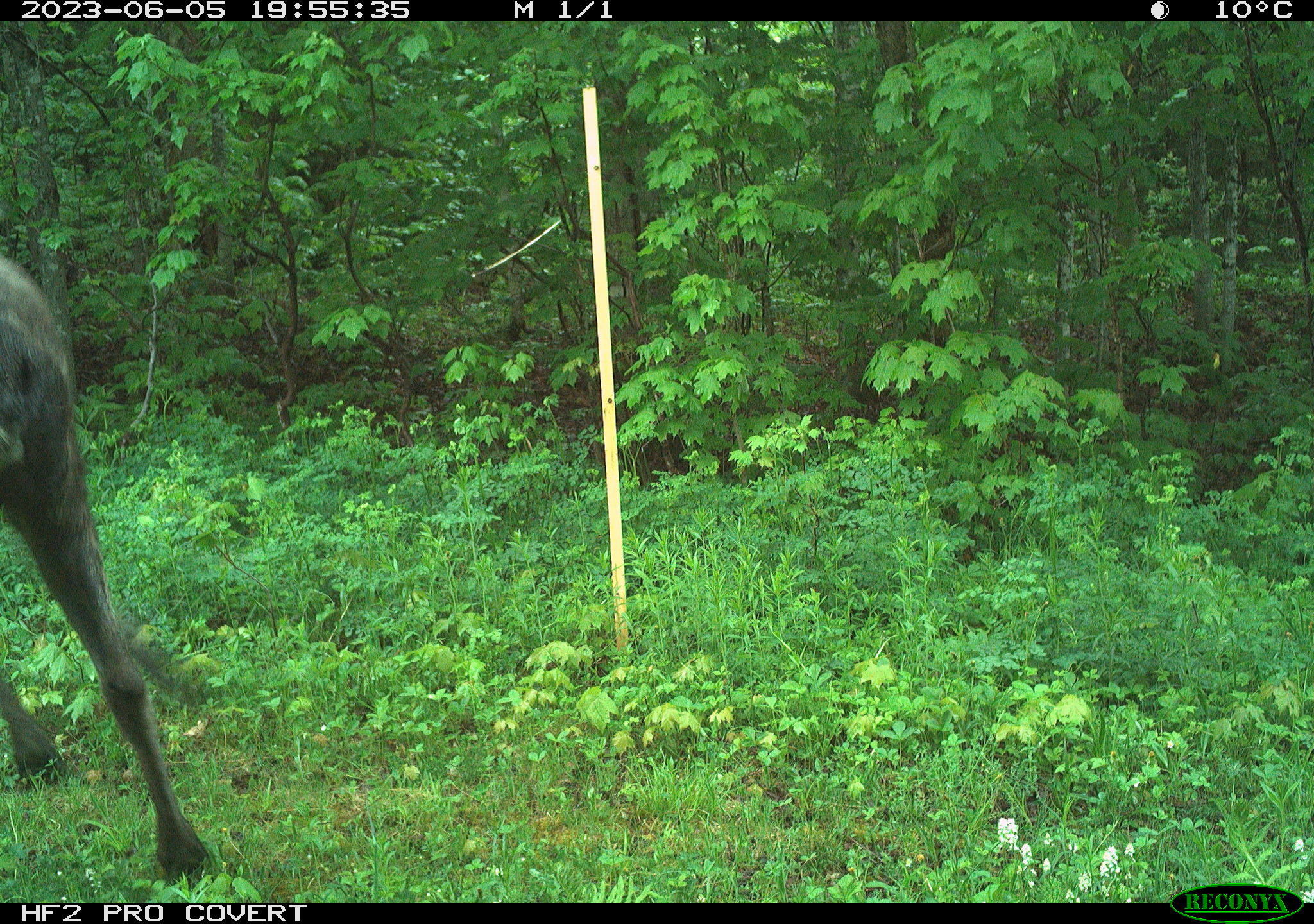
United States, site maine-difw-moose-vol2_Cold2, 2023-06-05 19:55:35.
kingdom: Animalia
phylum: Chordata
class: Mammalia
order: Artiodactyla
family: Cervidae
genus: Alces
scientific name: Alces alces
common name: moose